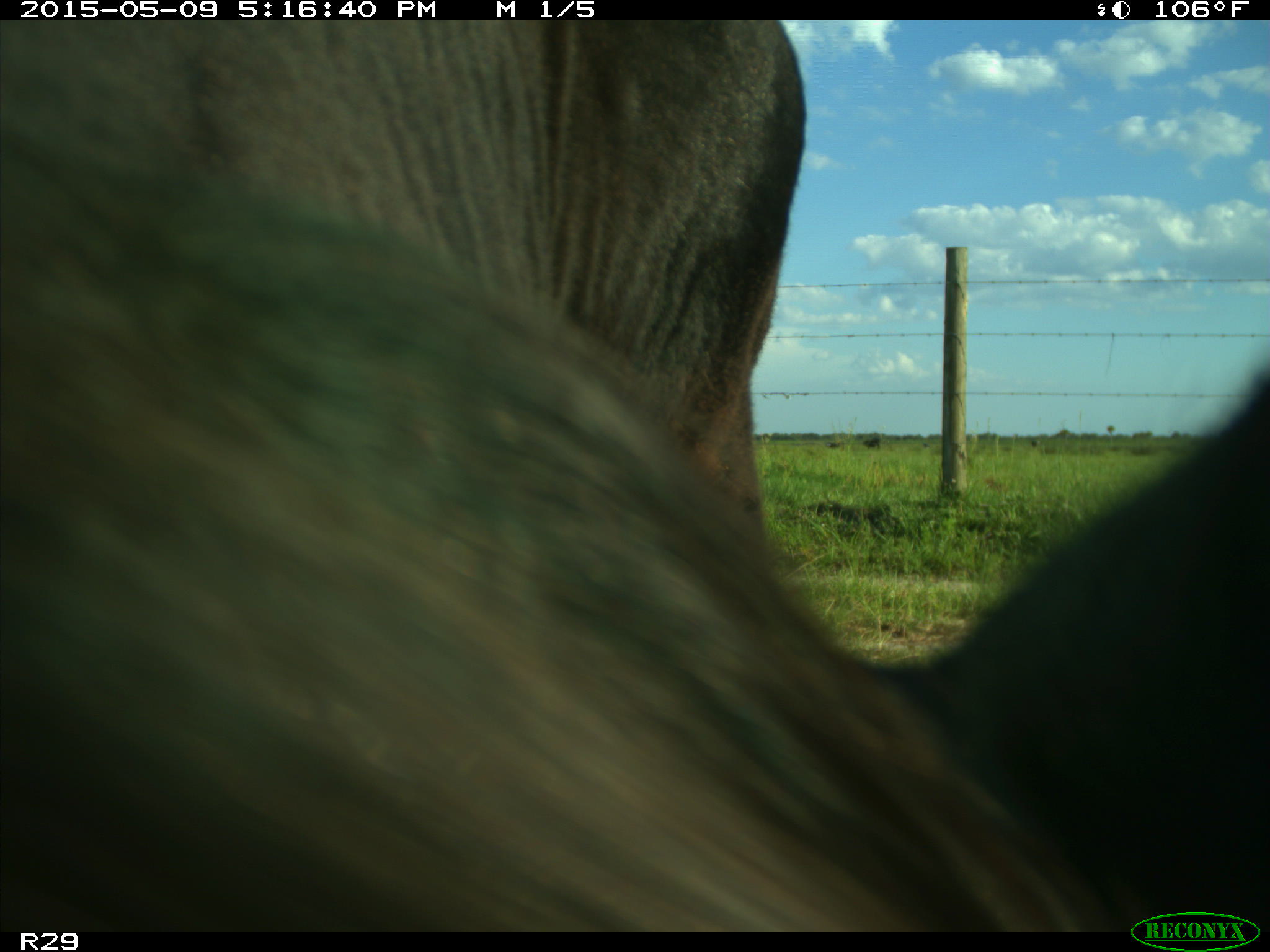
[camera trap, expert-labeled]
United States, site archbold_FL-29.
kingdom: Animalia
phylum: Chordata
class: Mammalia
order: Artiodactyla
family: Bovidae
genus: Bos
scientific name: Bos taurus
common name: domestic cow